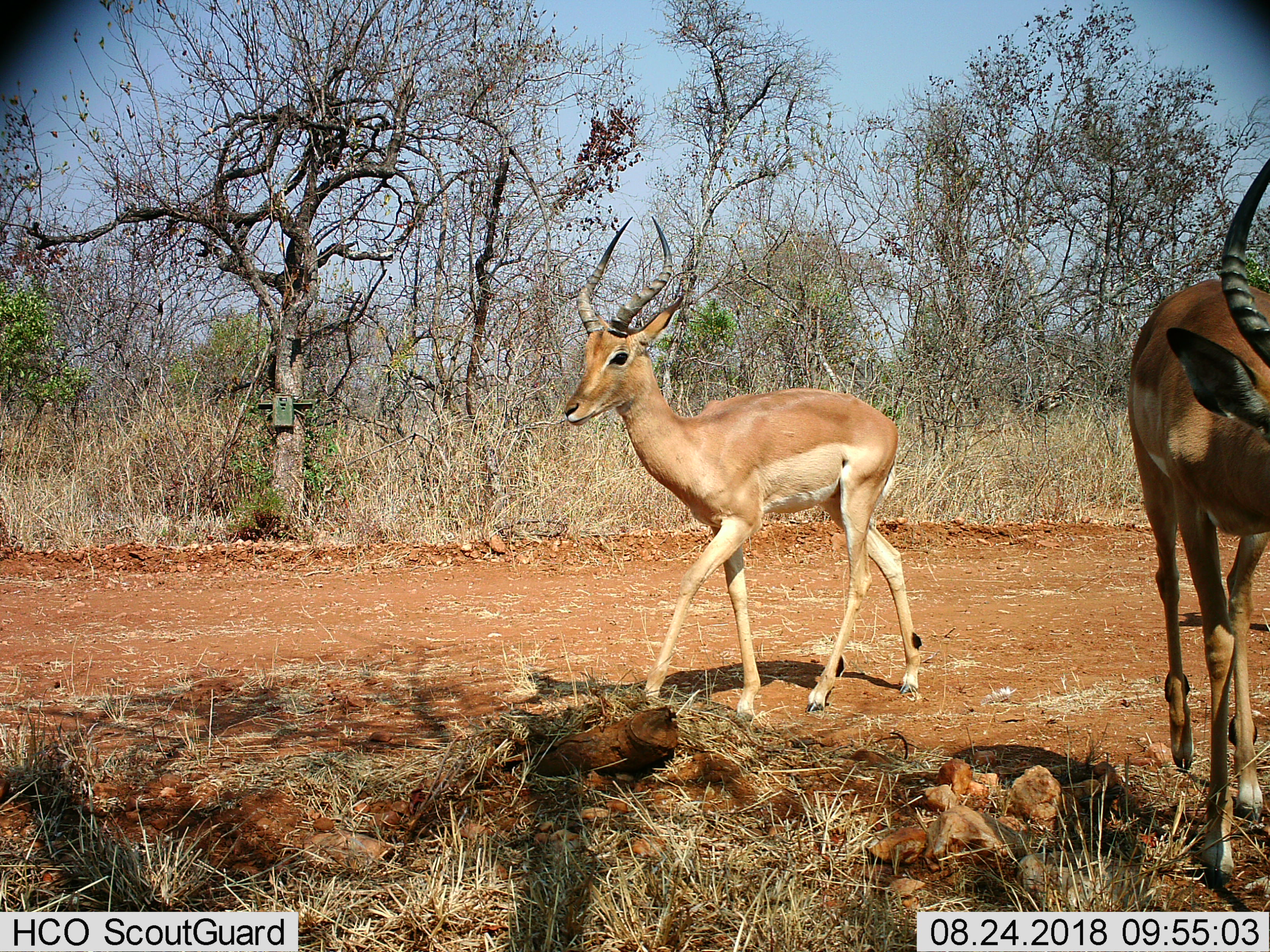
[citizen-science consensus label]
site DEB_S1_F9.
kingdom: Animalia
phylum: Chordata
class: Mammalia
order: Artiodactyla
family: Bovidae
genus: Aepyceros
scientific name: Aepyceros melampus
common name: impala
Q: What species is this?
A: Impala (Aepyceros melampus).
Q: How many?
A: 2.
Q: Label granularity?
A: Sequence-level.